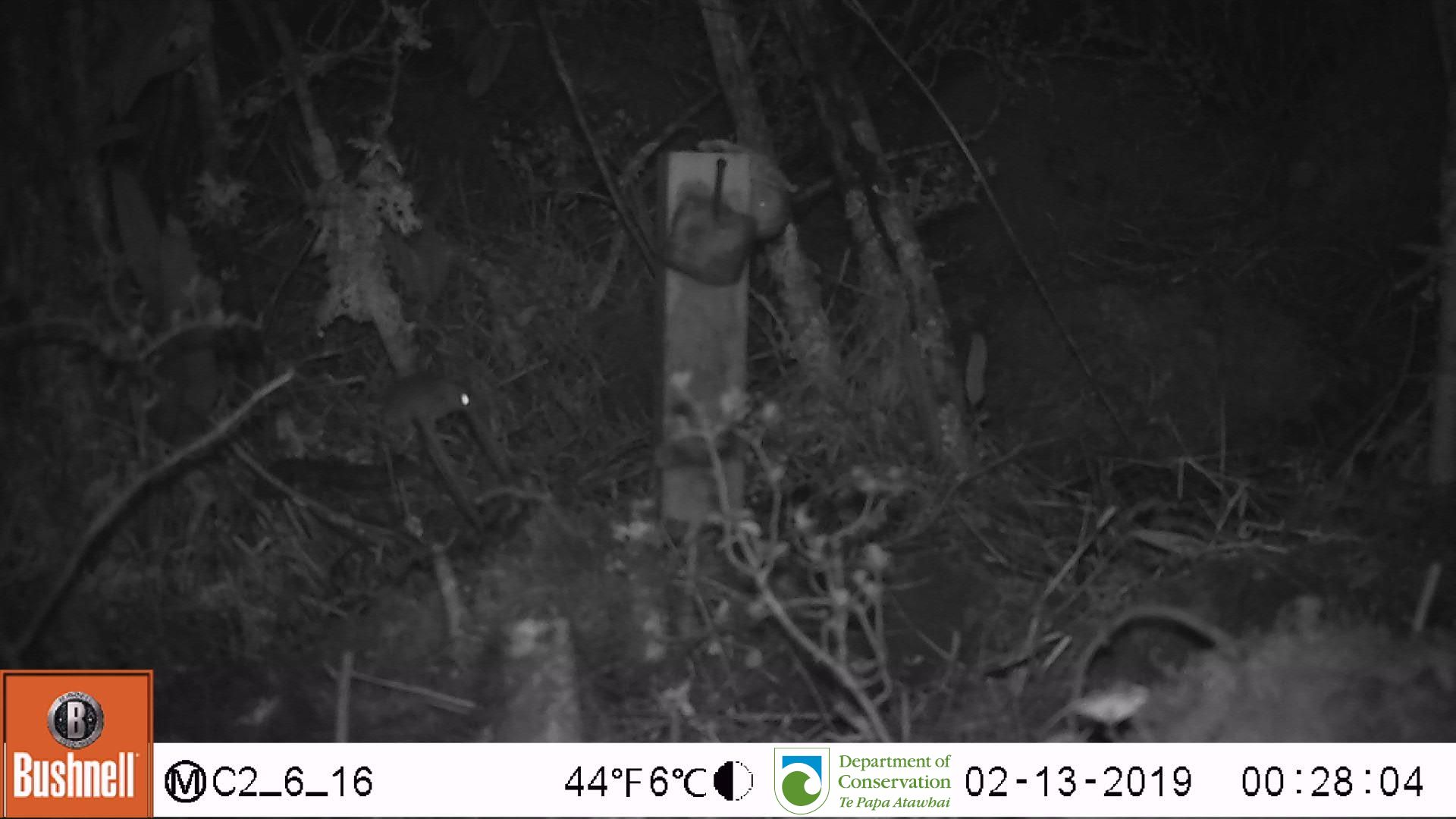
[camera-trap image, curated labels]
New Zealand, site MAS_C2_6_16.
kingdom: Animalia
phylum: Chordata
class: Mammalia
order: Rodentia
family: Muridae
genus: Mus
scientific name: Mus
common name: mouse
Mouse (Mus).